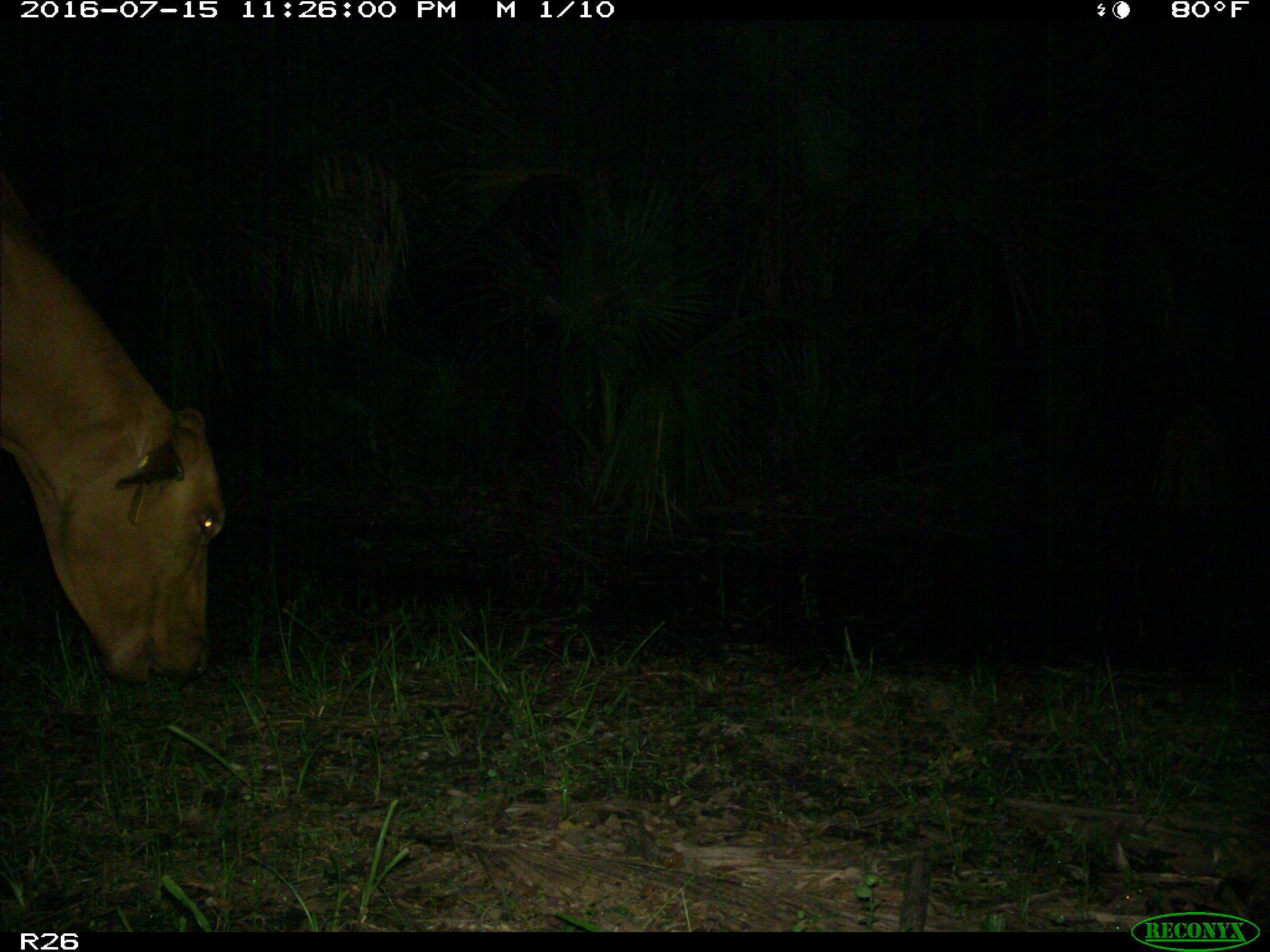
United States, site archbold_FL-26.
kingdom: Animalia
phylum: Chordata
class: Mammalia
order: Artiodactyla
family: Bovidae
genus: Bos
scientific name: Bos taurus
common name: domestic cow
Bos taurus (domestic cow).